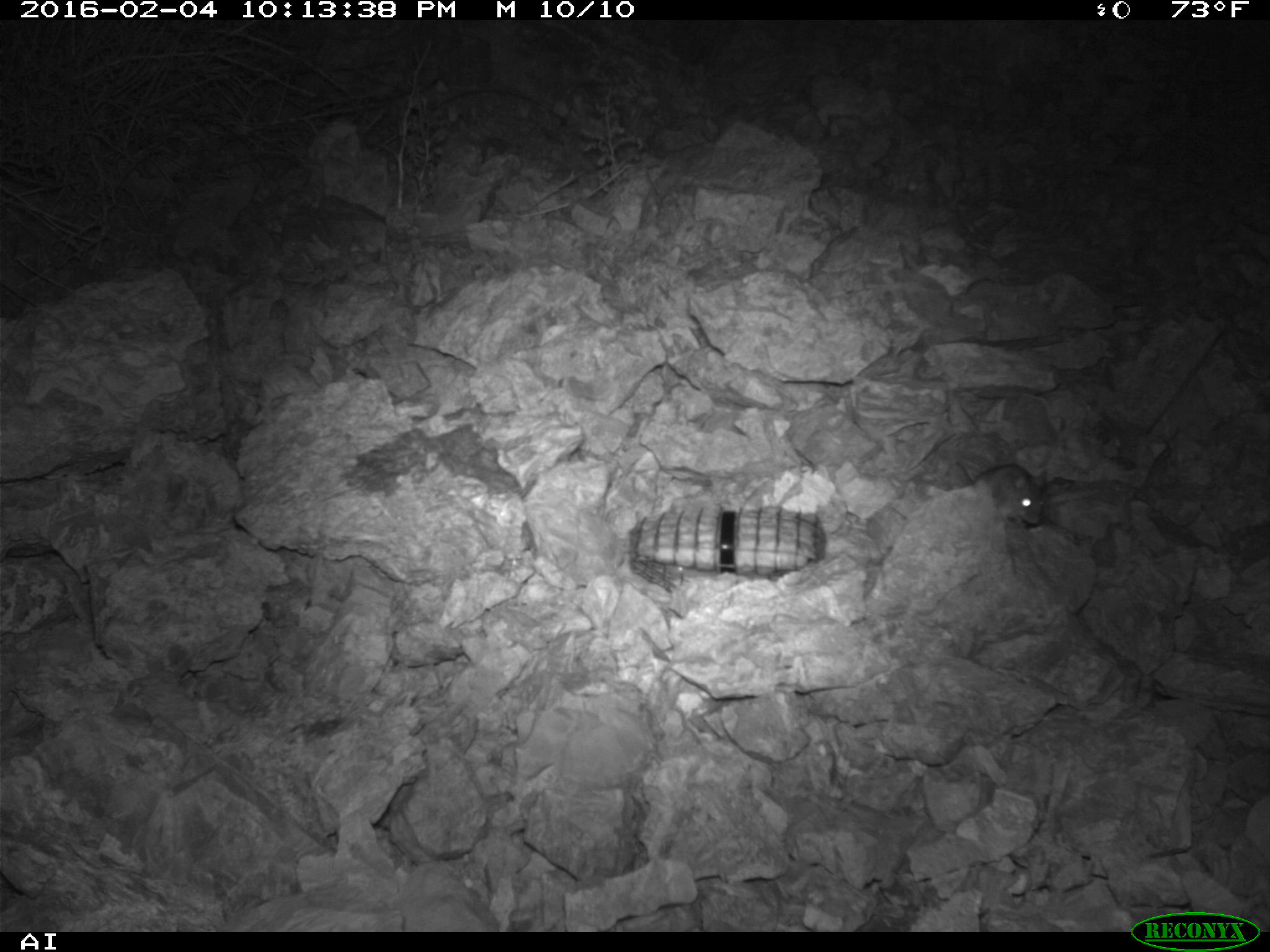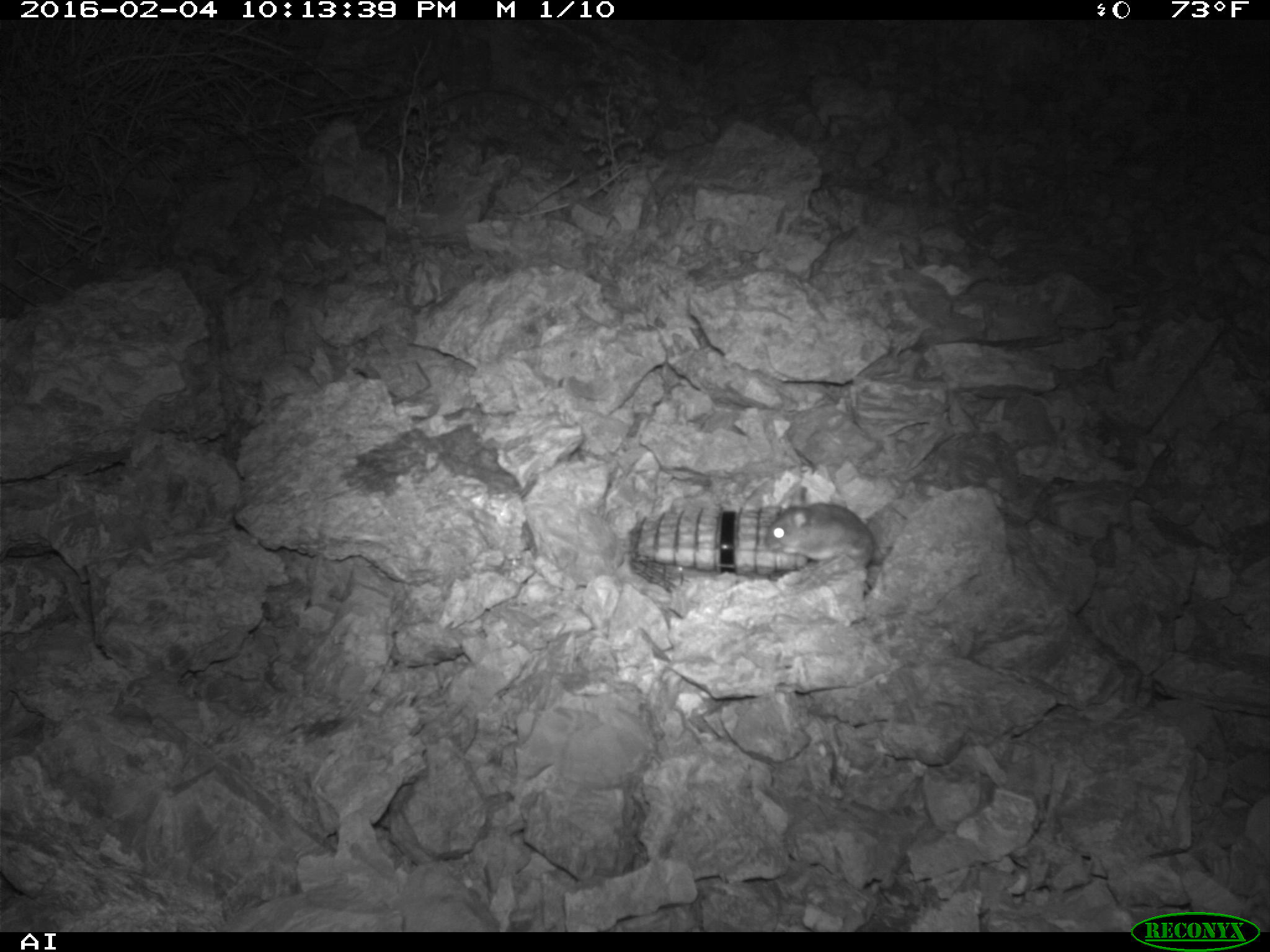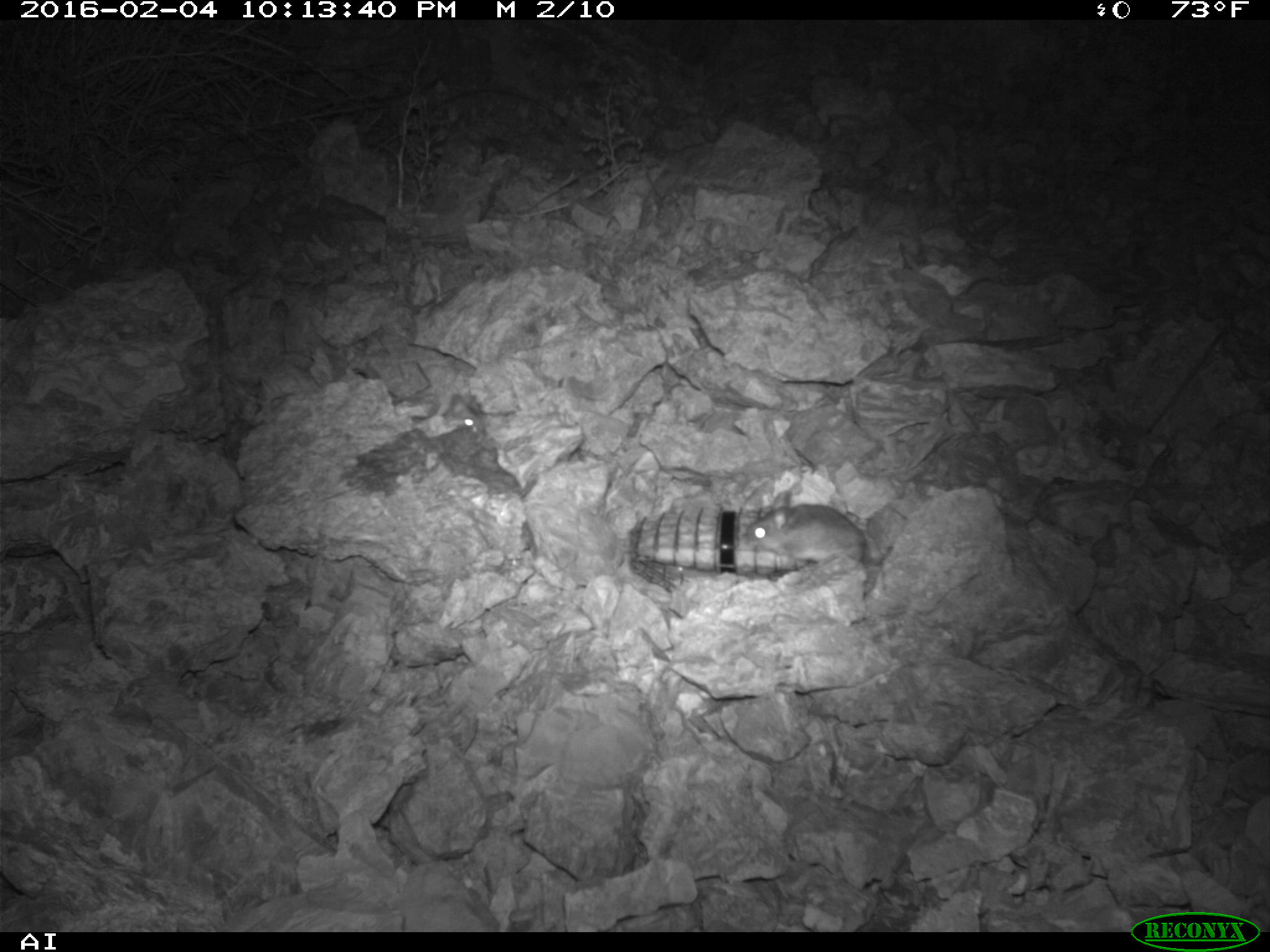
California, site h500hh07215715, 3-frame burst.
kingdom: Animalia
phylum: Chordata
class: Mammalia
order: Rodentia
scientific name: Rodentia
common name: rodent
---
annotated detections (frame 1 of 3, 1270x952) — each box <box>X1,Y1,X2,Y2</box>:
rodent: <box>957,458,1044,527</box>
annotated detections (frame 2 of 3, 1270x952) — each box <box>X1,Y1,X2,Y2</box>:
rodent: <box>765,485,876,576</box>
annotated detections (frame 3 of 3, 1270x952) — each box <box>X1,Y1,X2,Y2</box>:
rodent: <box>746,490,869,562</box>; <box>442,392,486,434</box>